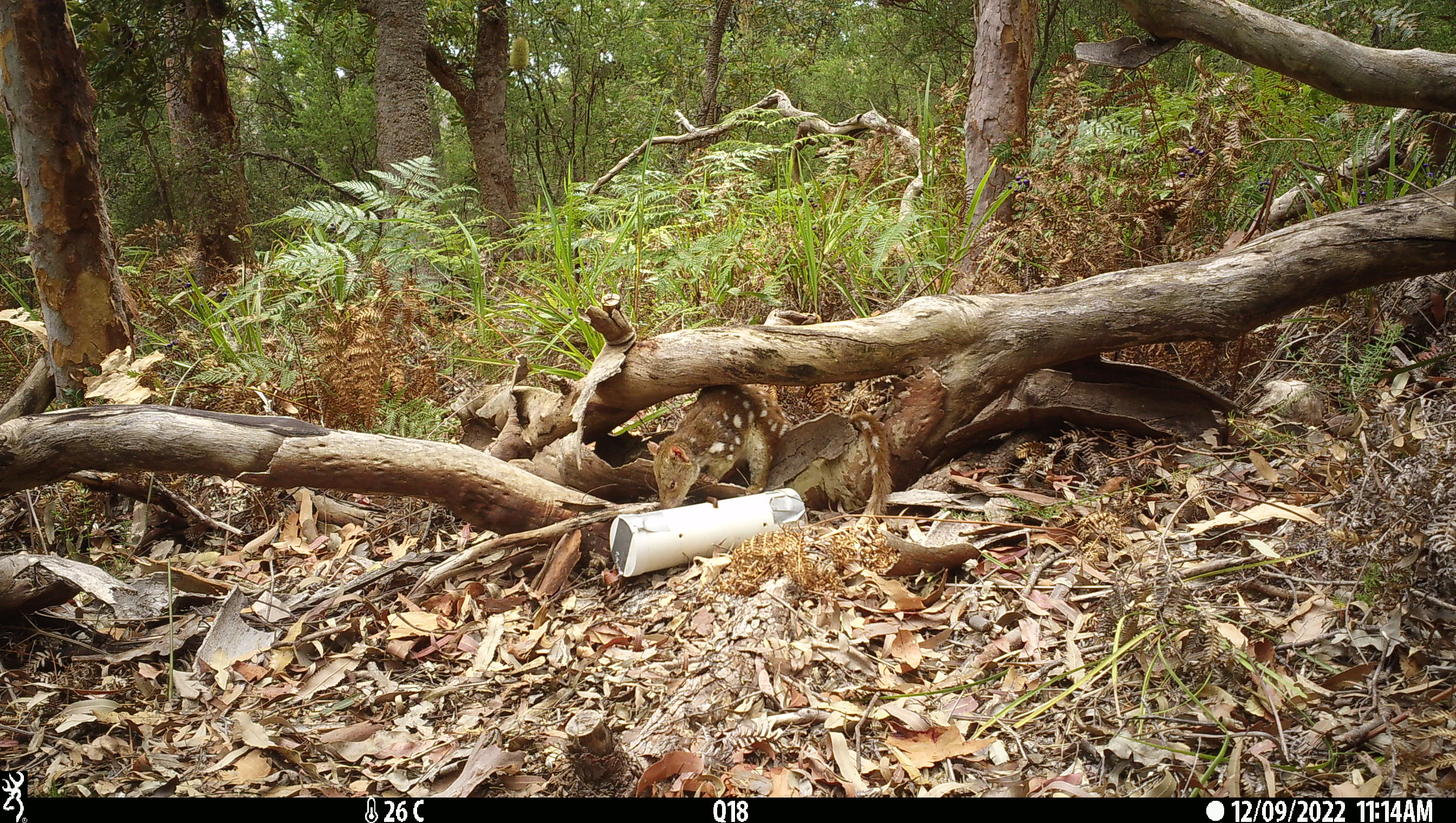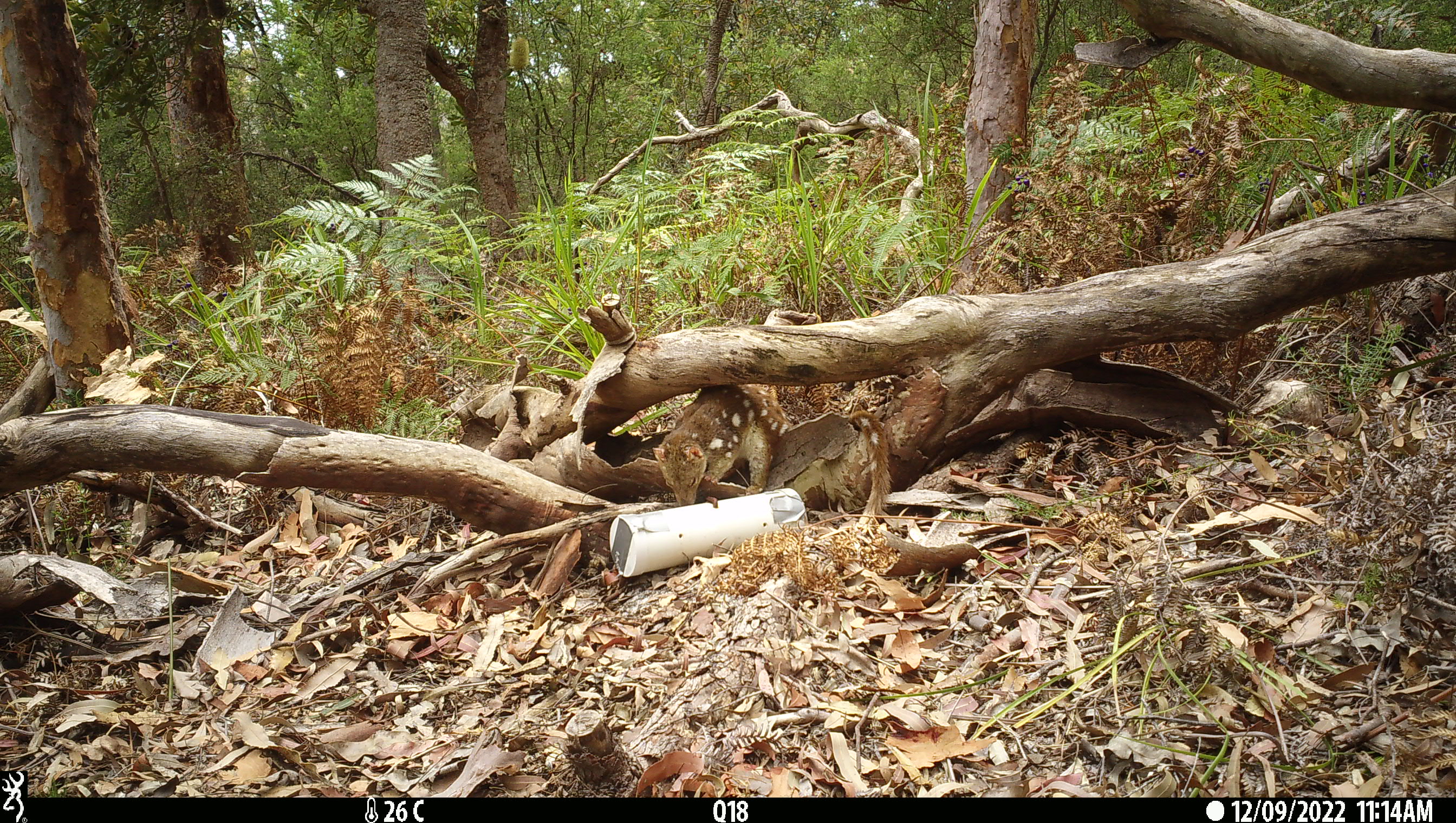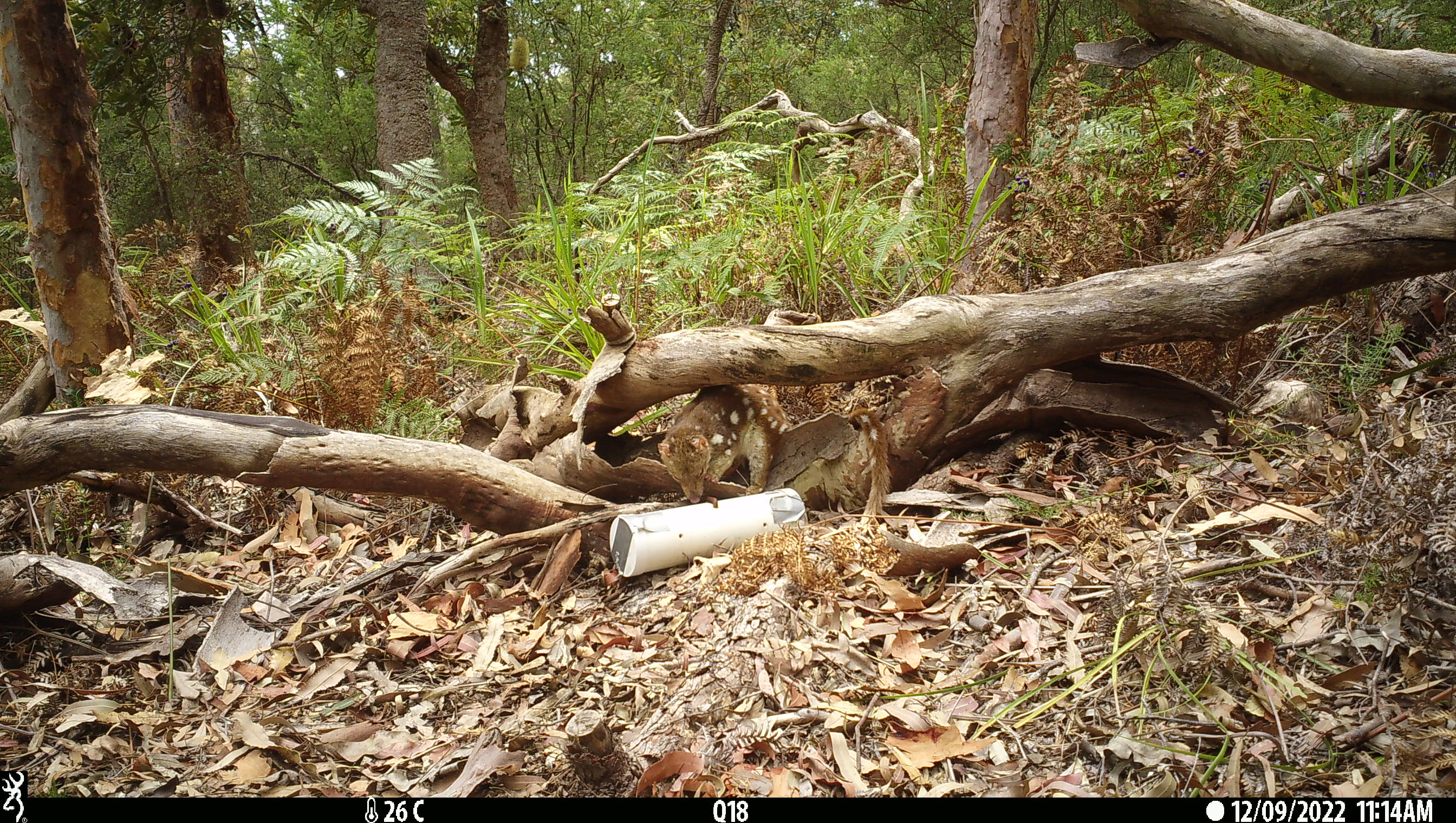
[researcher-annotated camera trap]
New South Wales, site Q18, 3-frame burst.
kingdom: Animalia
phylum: Chordata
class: Mammalia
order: Dasyuromorphia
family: Dasyuridae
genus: Dasyurus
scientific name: Dasyurus maculatus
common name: spotted-tailed quoll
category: quoll